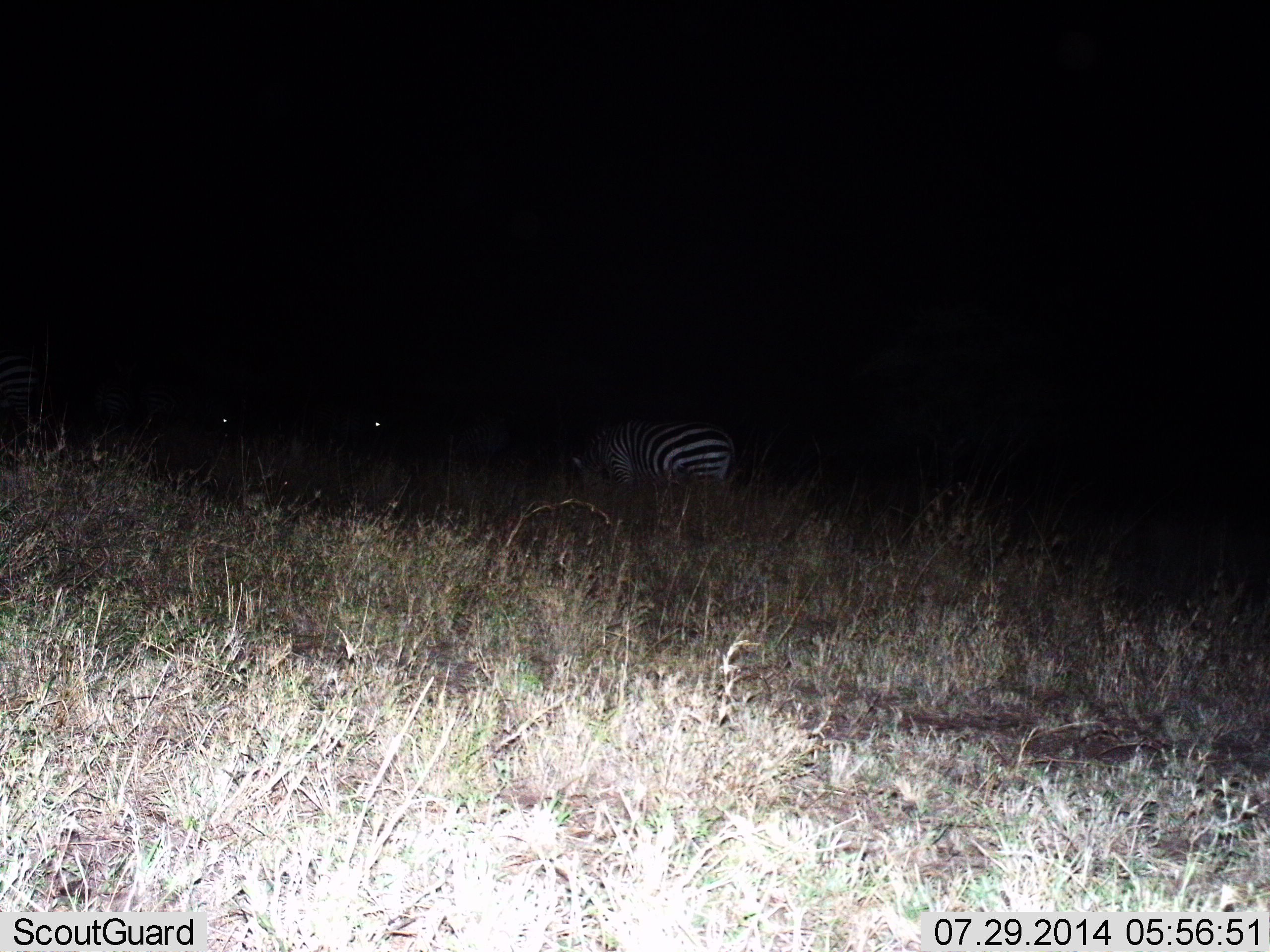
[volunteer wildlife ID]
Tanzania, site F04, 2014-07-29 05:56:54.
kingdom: Animalia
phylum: Chordata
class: Mammalia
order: Perissodactyla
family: Equidae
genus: Equus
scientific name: Equus quagga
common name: plains zebra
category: zebra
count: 1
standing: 50%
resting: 0%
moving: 0%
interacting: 0%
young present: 0%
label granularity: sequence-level